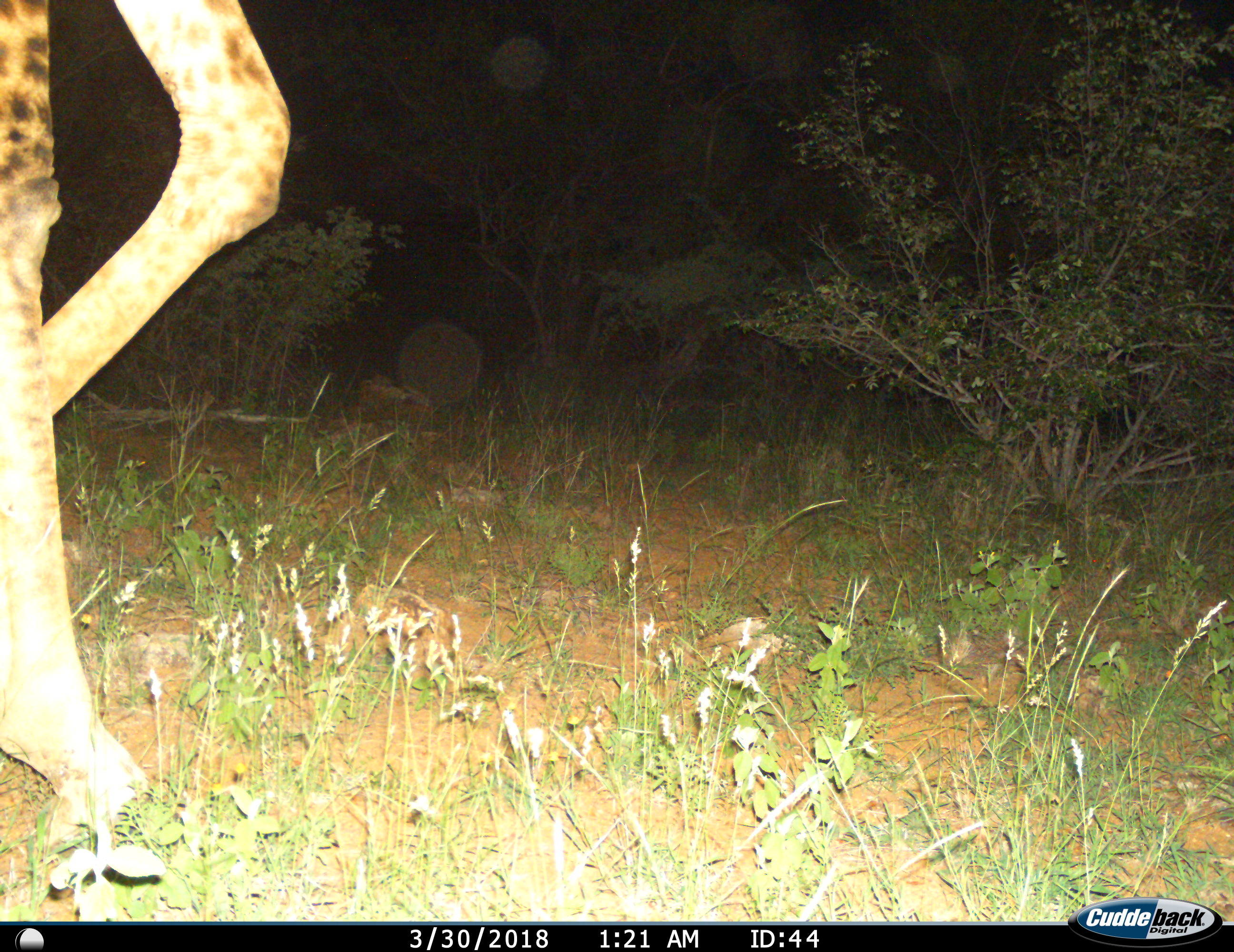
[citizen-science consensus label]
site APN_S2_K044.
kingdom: Animalia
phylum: Chordata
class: Mammalia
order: Artiodactyla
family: Giraffidae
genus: Giraffa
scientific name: Giraffa camelopardalis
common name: giraffe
Giraffe (Giraffa camelopardalis), count 1. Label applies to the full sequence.